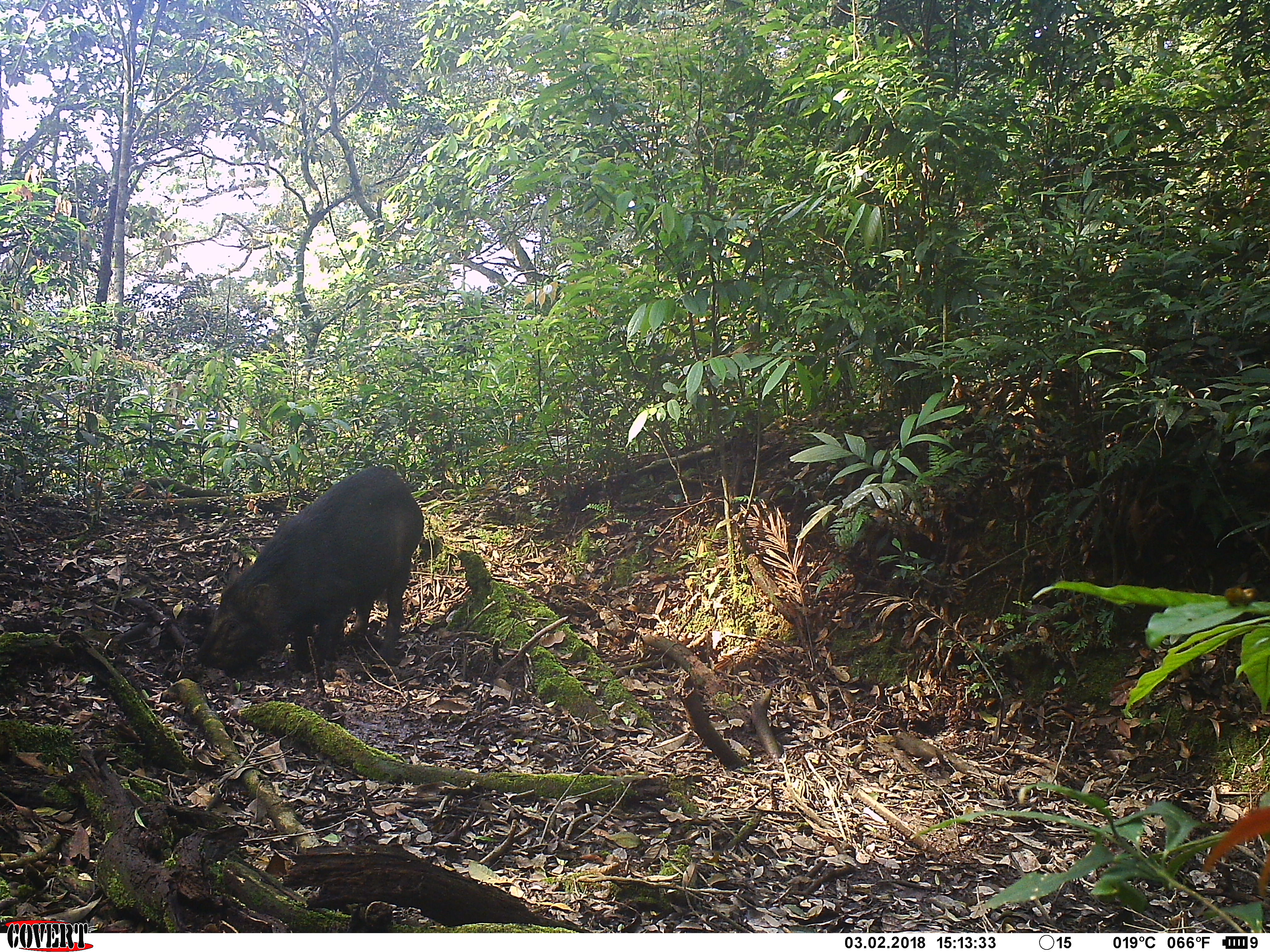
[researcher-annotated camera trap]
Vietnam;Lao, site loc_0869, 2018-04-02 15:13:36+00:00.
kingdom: Animalia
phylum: Chordata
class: Mammalia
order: Artiodactyla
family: Suidae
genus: Sus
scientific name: Sus scrofa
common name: eurasian wild pig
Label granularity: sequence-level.